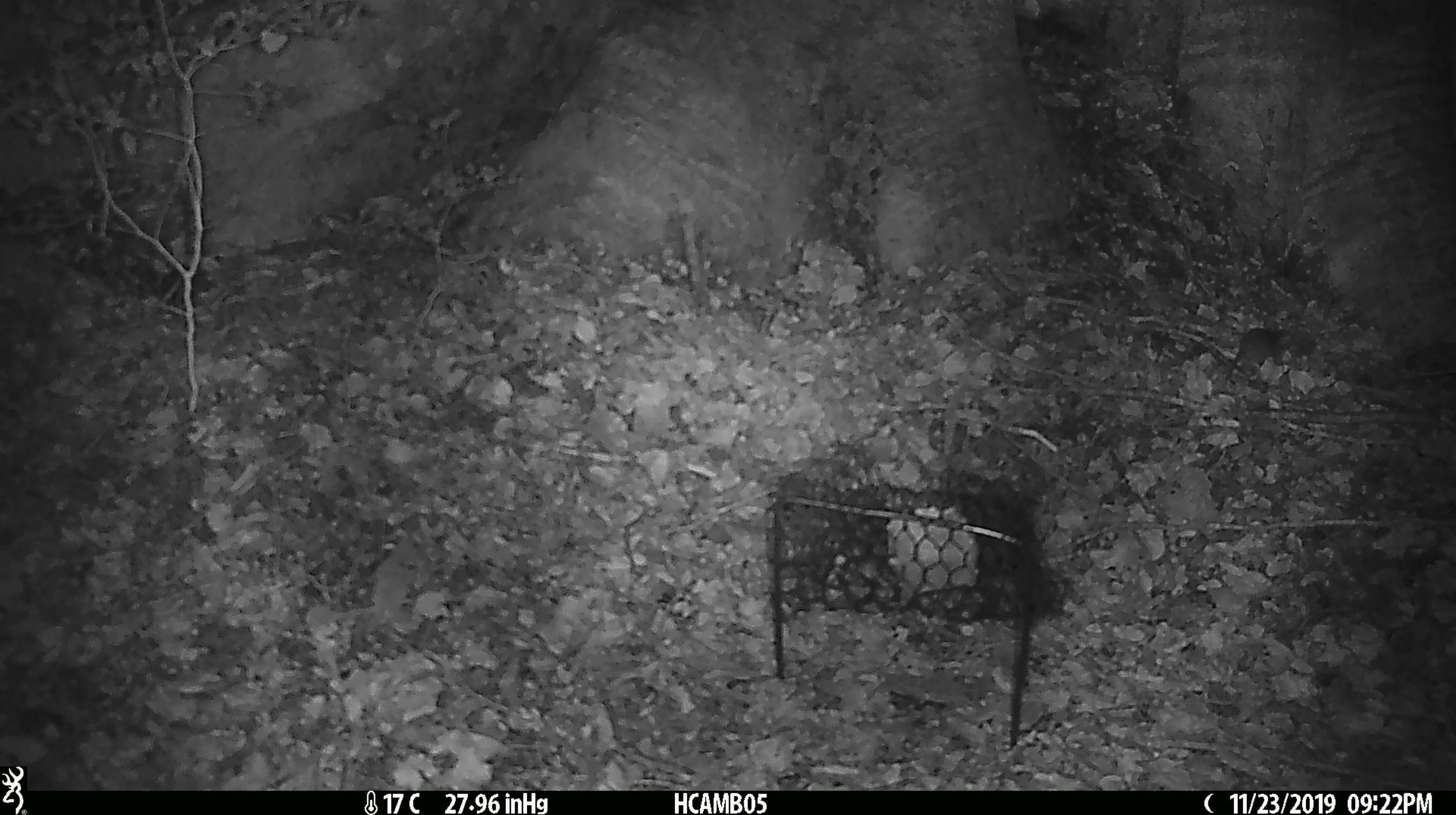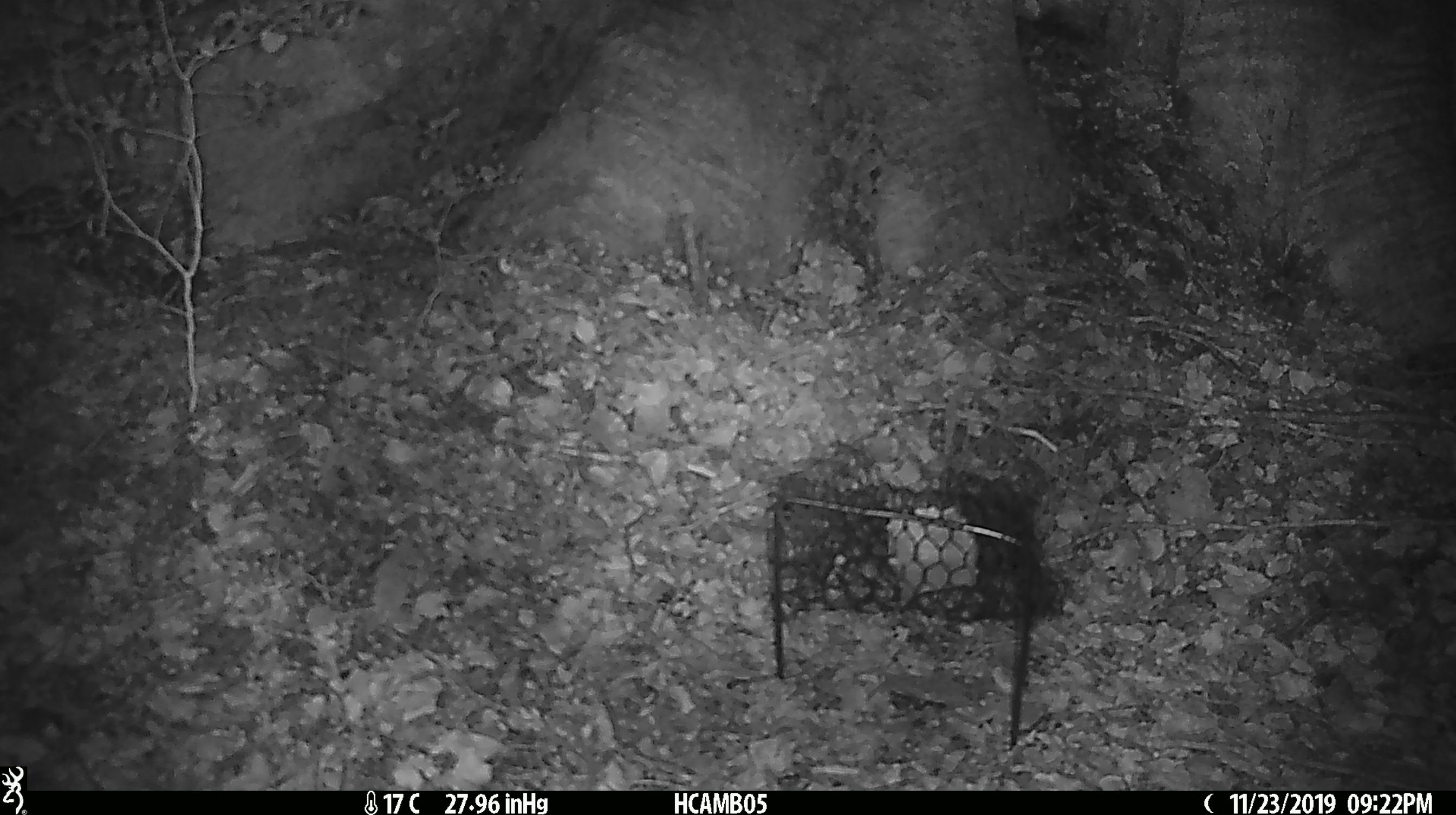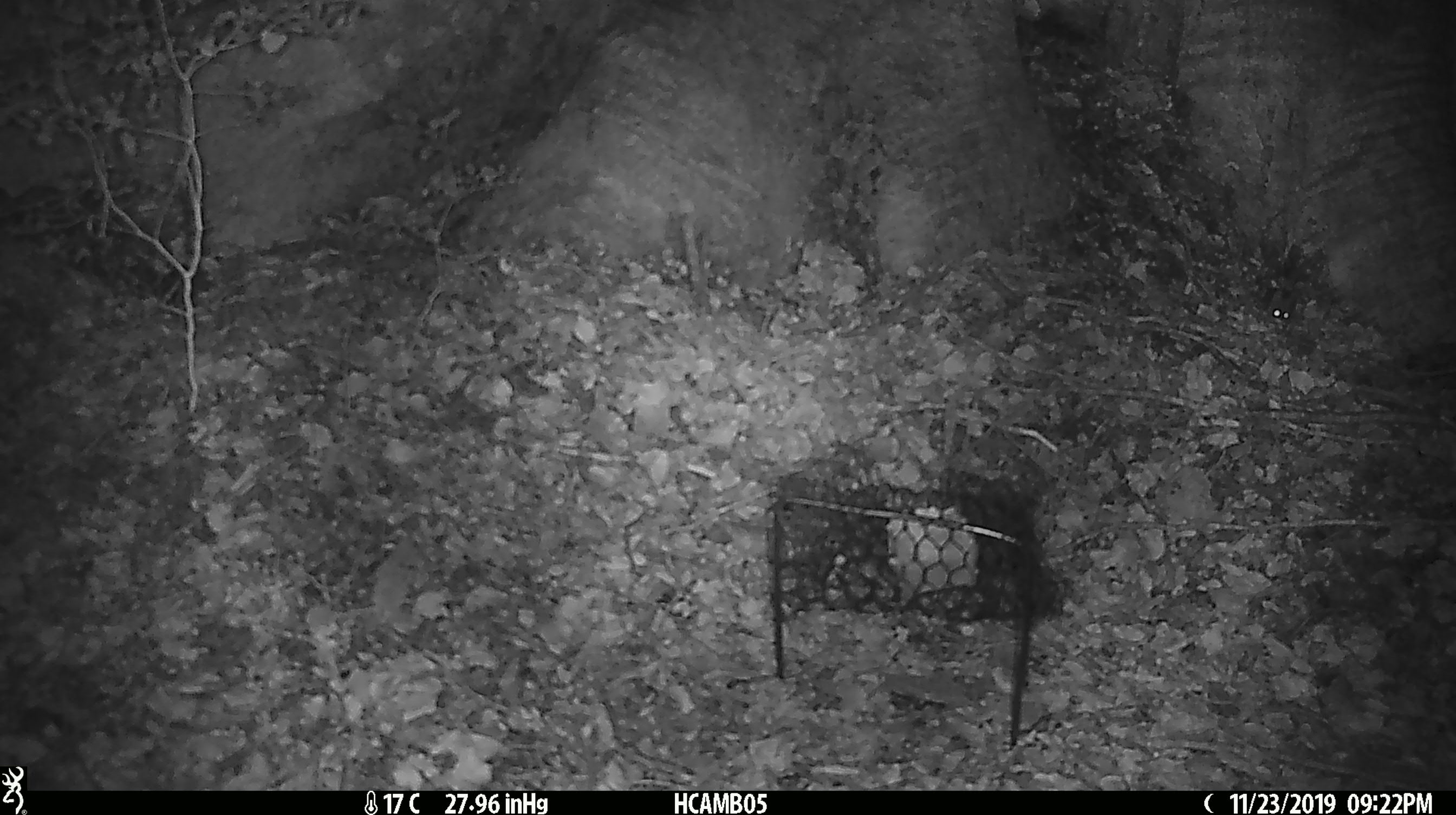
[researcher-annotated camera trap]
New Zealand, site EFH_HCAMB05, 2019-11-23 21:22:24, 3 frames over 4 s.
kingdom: Animalia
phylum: Chordata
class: Mammalia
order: Rodentia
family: Muridae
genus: Mus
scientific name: Mus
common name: mouse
Mouse (Mus).